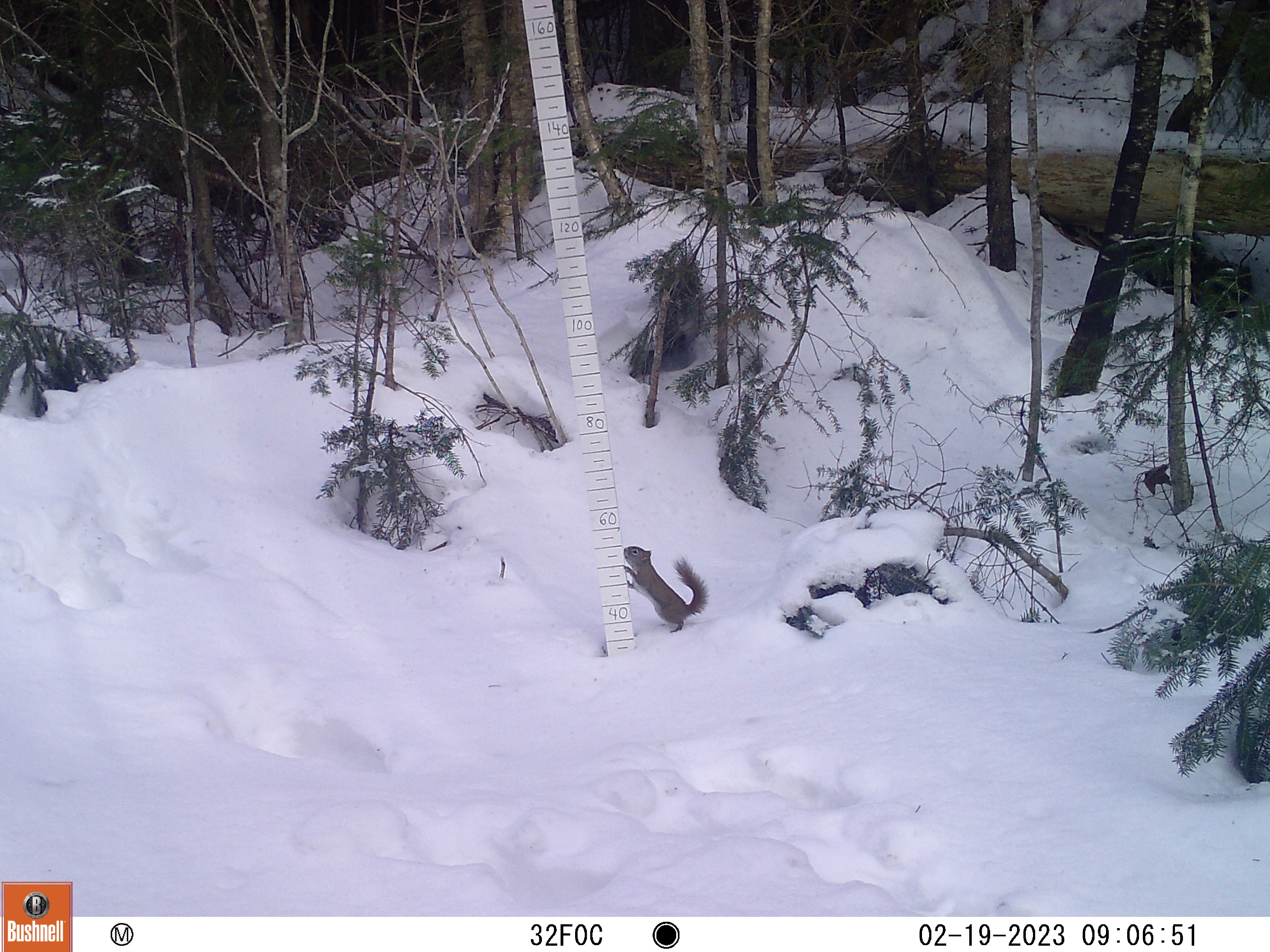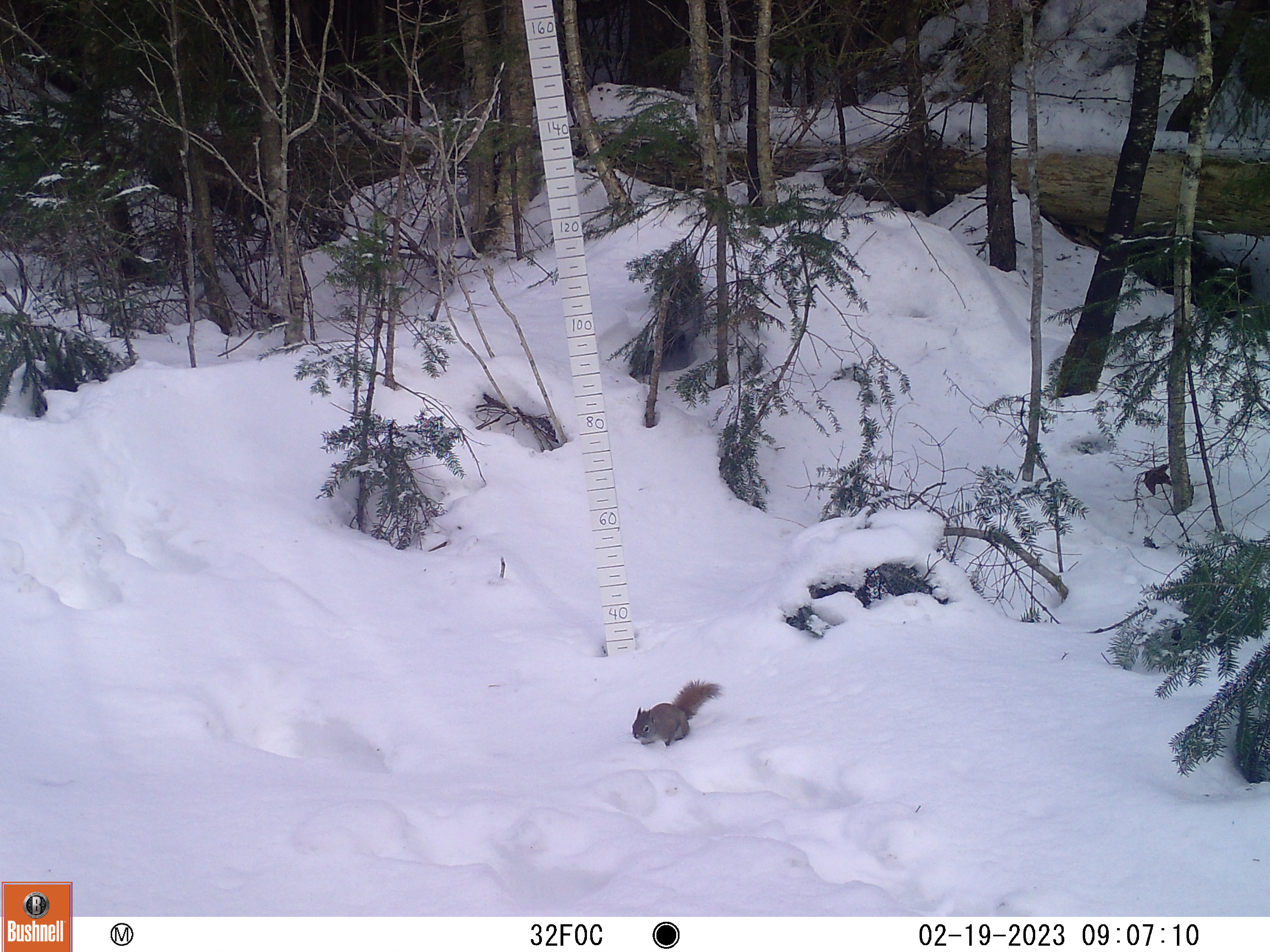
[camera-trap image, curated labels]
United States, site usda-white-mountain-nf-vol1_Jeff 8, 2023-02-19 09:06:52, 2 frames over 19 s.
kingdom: Animalia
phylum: Chordata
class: Mammalia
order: Rodentia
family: Sciuridae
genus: Tamiasciurus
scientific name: Tamiasciurus hudsonicus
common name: red squirrel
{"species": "red squirrel (Tamiasciurus hudsonicus)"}